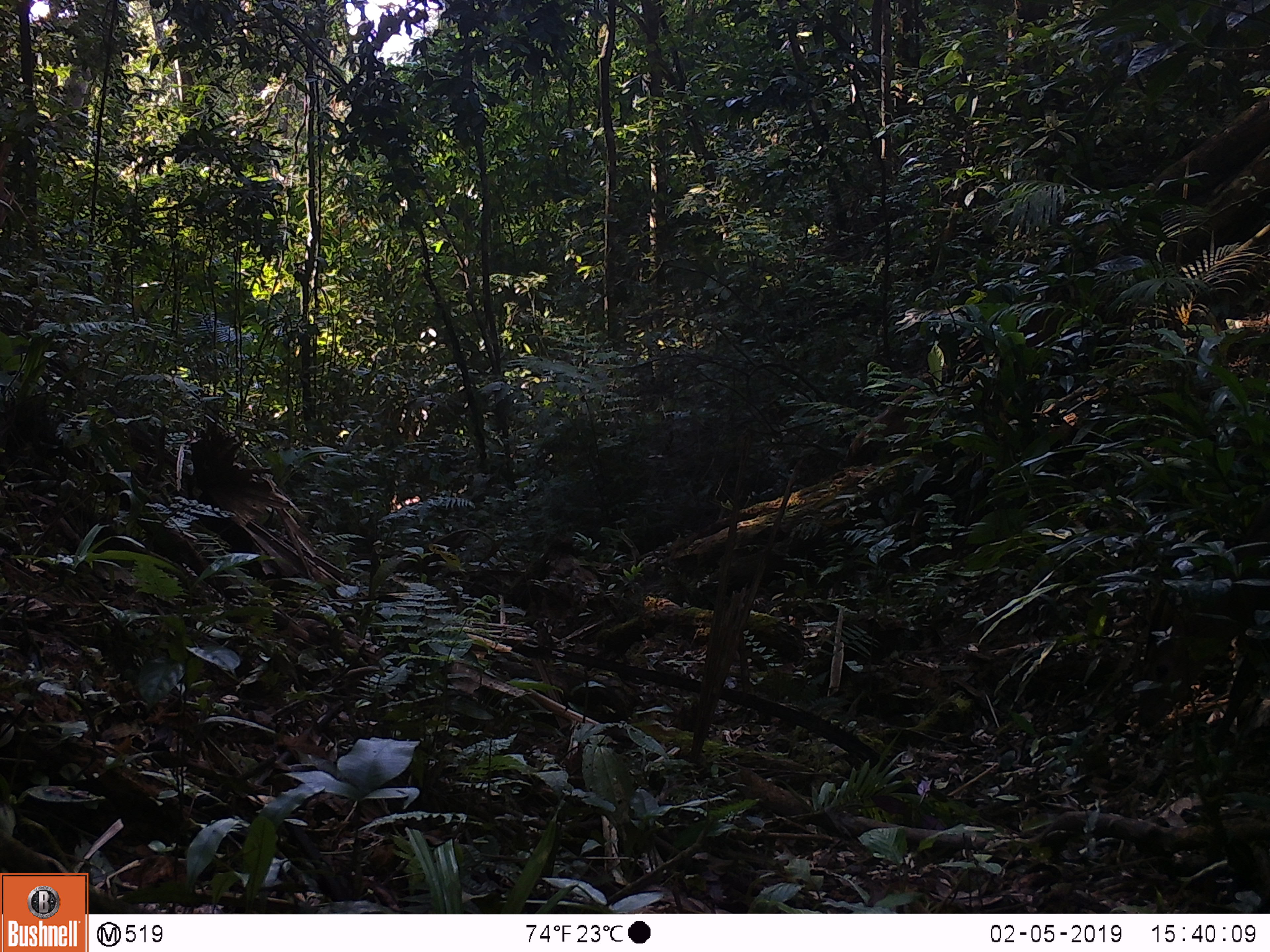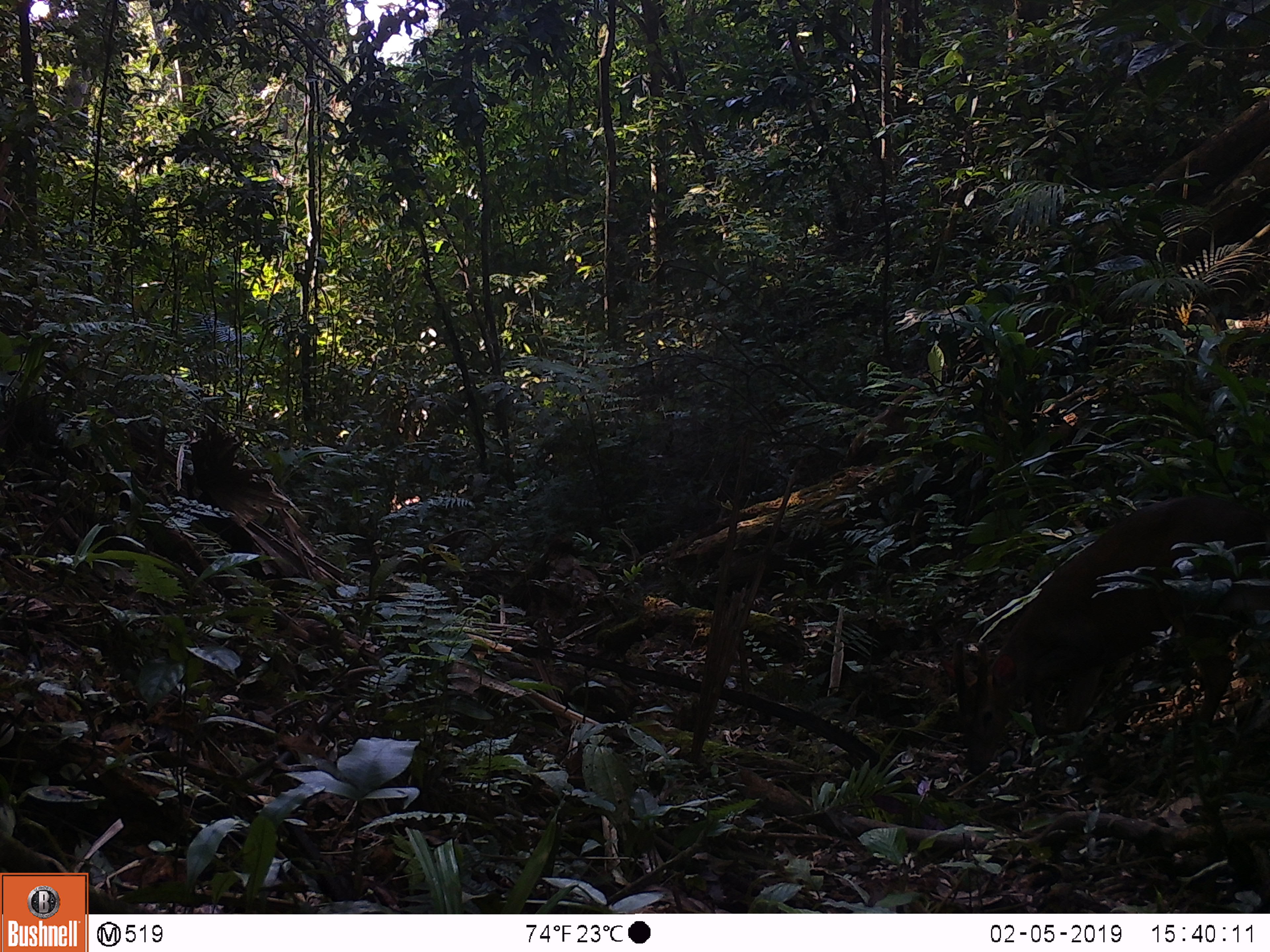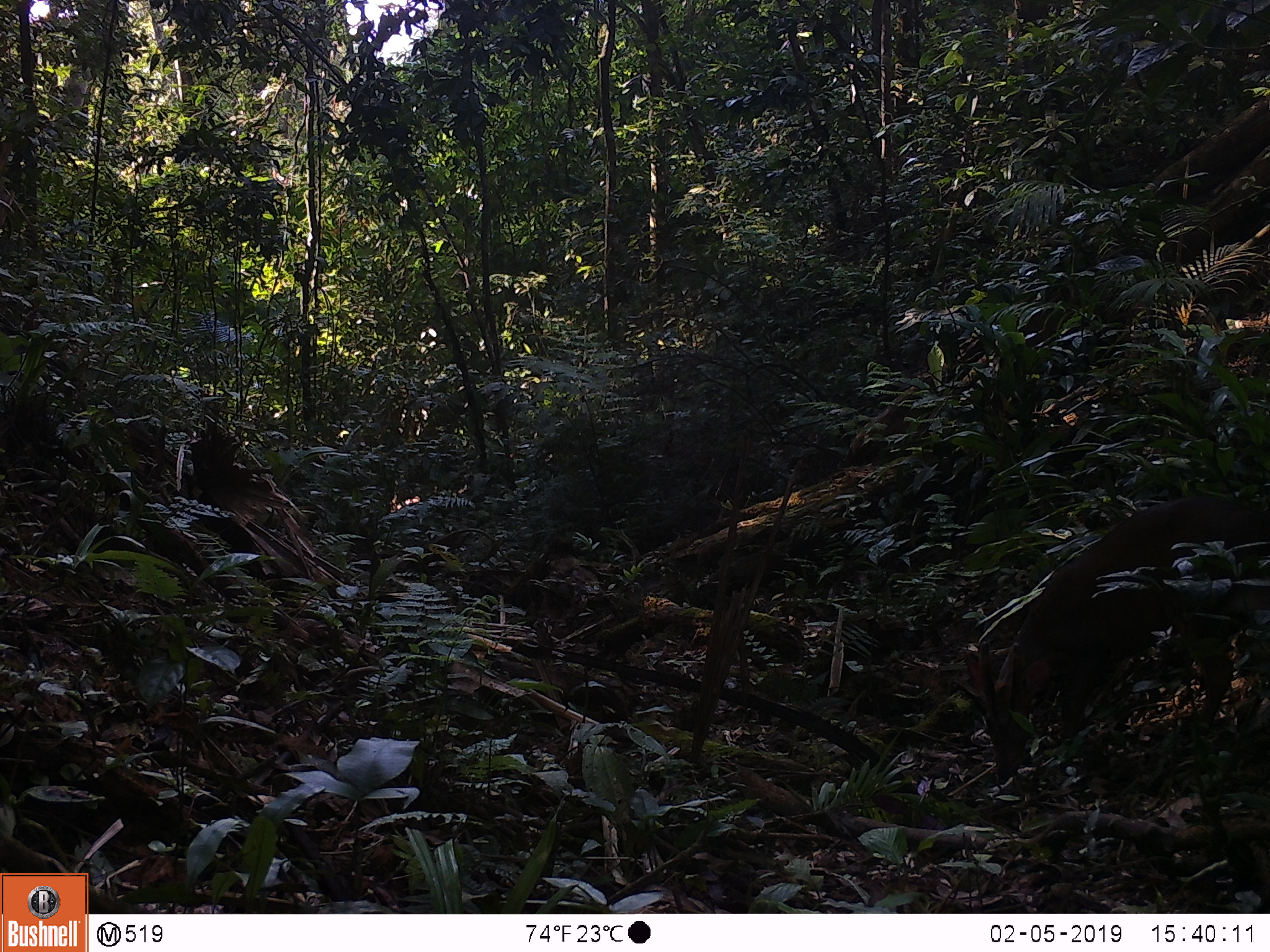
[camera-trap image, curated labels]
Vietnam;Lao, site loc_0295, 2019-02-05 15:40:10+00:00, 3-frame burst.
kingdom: Animalia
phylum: Chordata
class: Mammalia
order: Artiodactyla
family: Cervidae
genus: Muntiacus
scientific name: Muntiacus vuquangensis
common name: large-antlered muntjac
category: large antlered muntjac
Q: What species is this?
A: Large antlered muntjac (large-antlered muntjac) (Muntiacus vuquangensis).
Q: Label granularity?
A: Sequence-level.